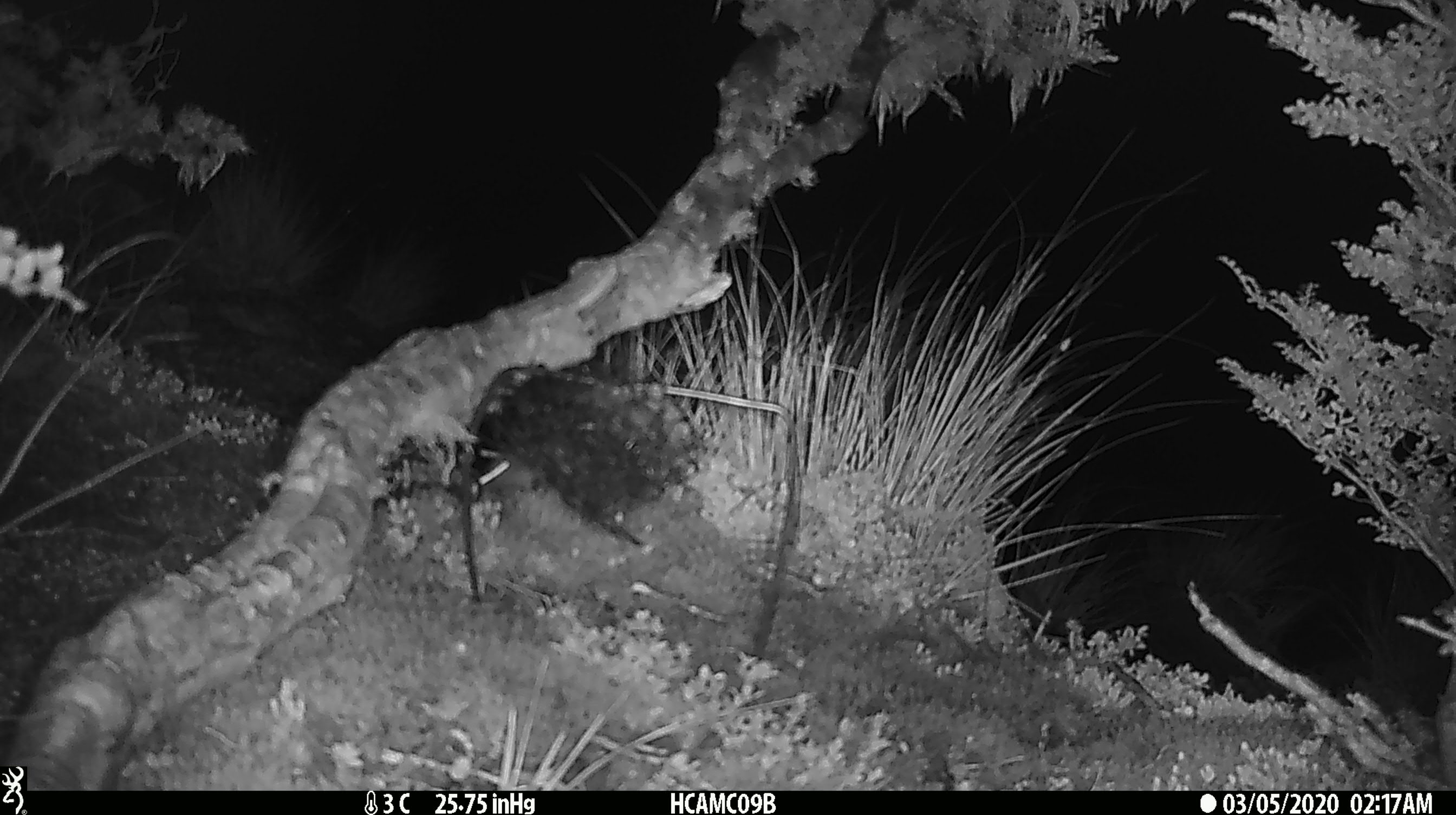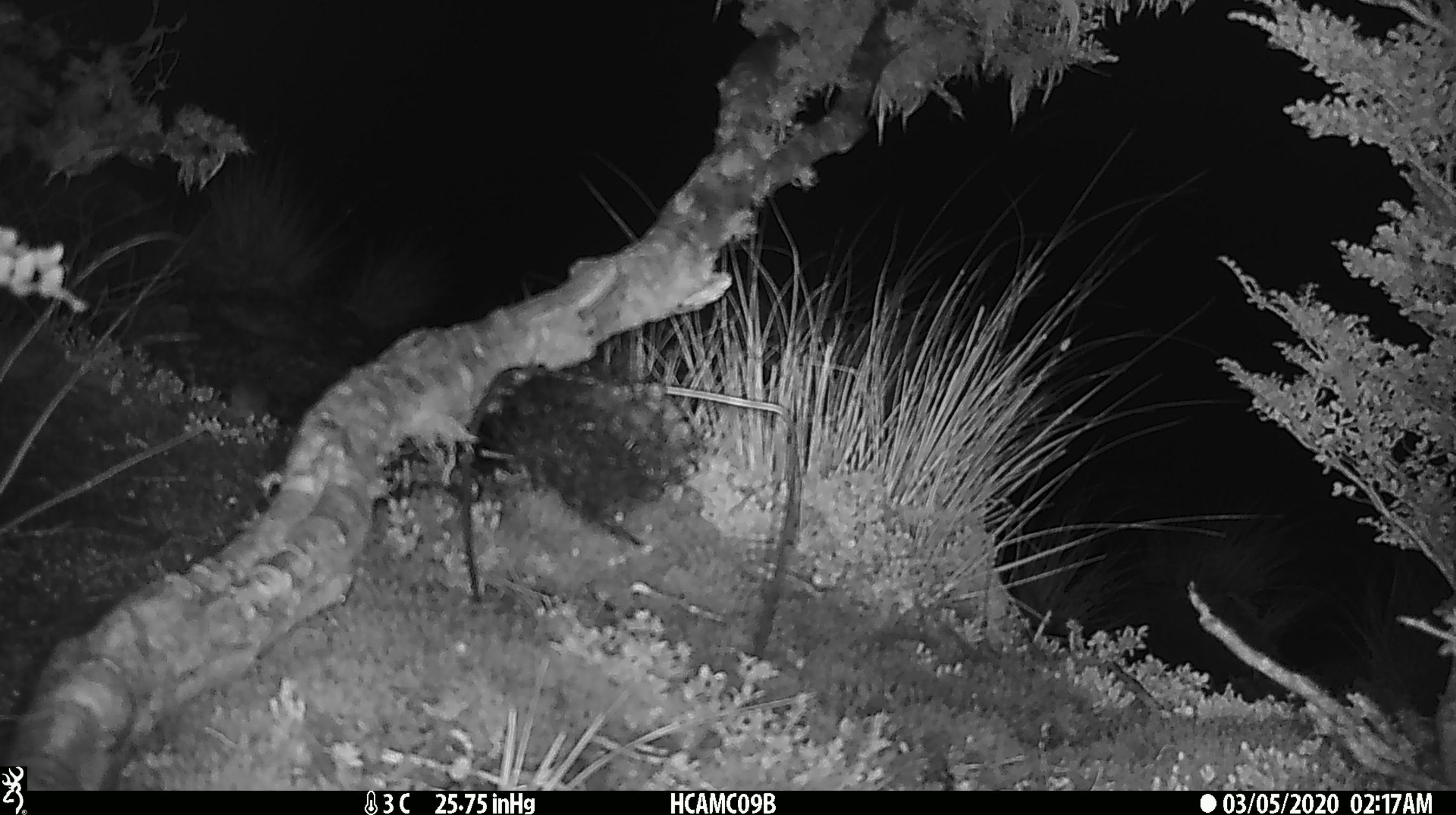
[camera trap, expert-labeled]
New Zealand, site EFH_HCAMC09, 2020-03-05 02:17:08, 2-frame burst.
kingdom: Animalia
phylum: Chordata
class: Mammalia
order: Rodentia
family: Muridae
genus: Mus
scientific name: Mus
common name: mouse